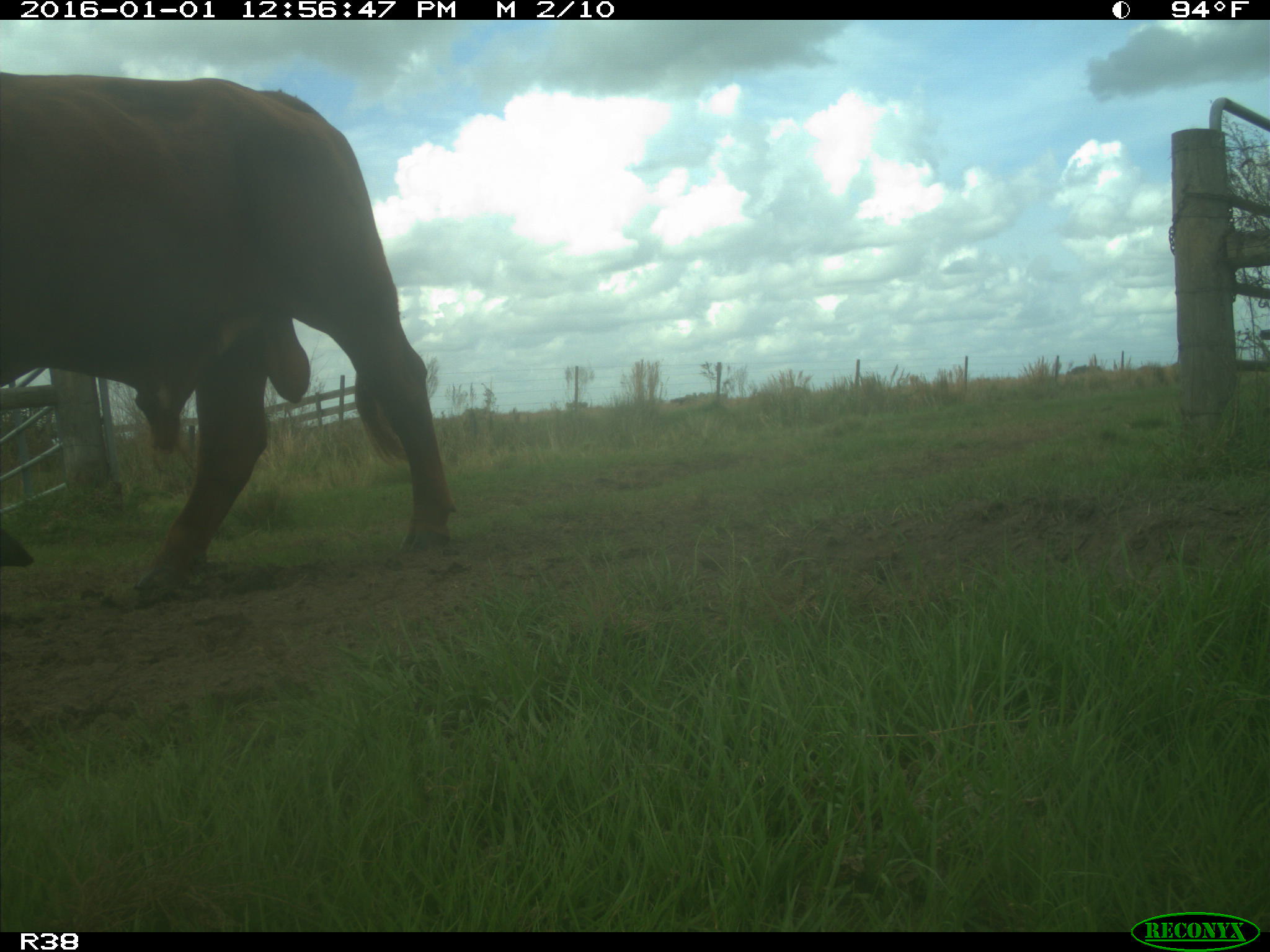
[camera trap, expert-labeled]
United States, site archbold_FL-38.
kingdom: Animalia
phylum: Chordata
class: Mammalia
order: Artiodactyla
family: Bovidae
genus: Bos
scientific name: Bos taurus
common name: domestic cow